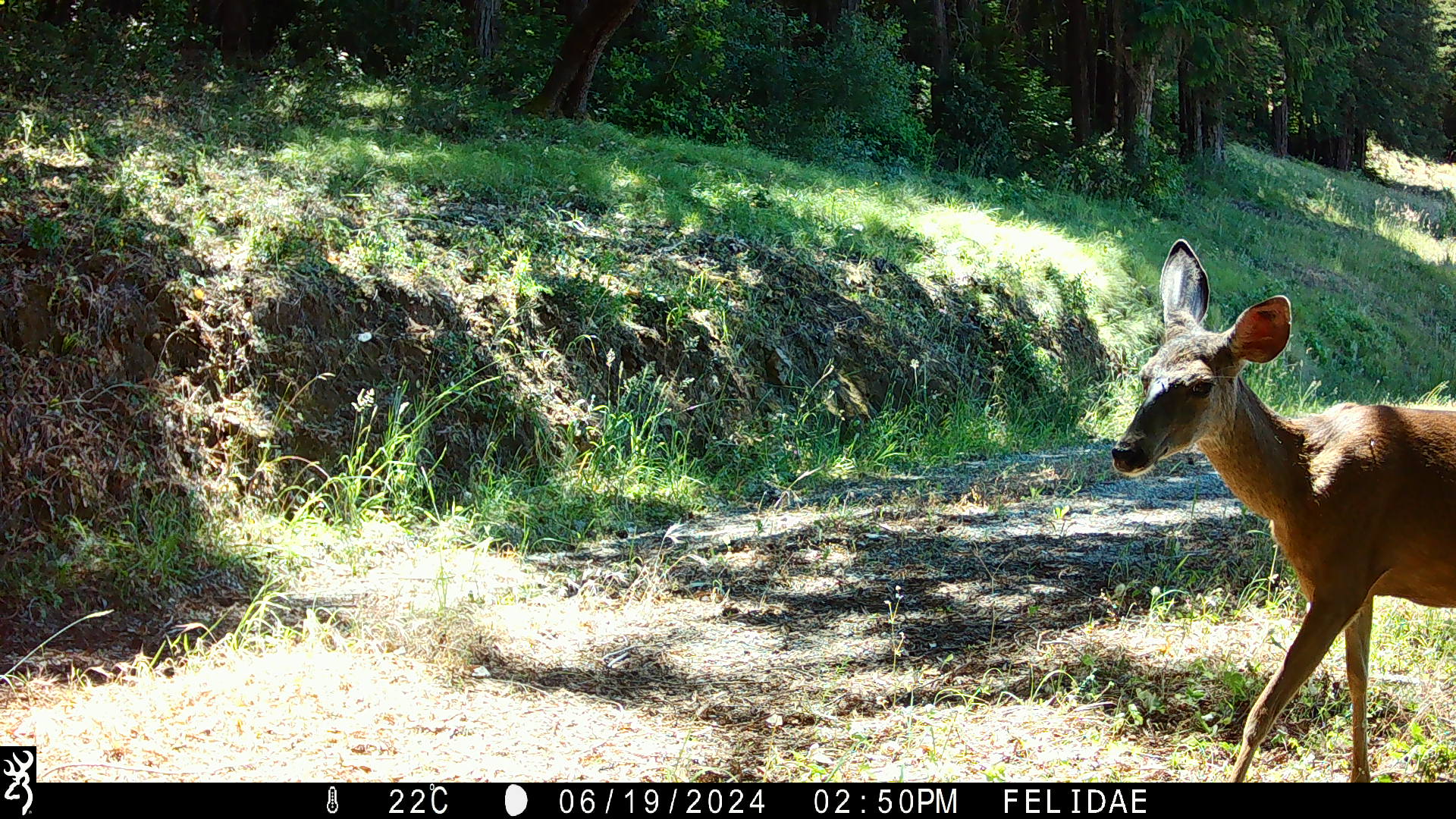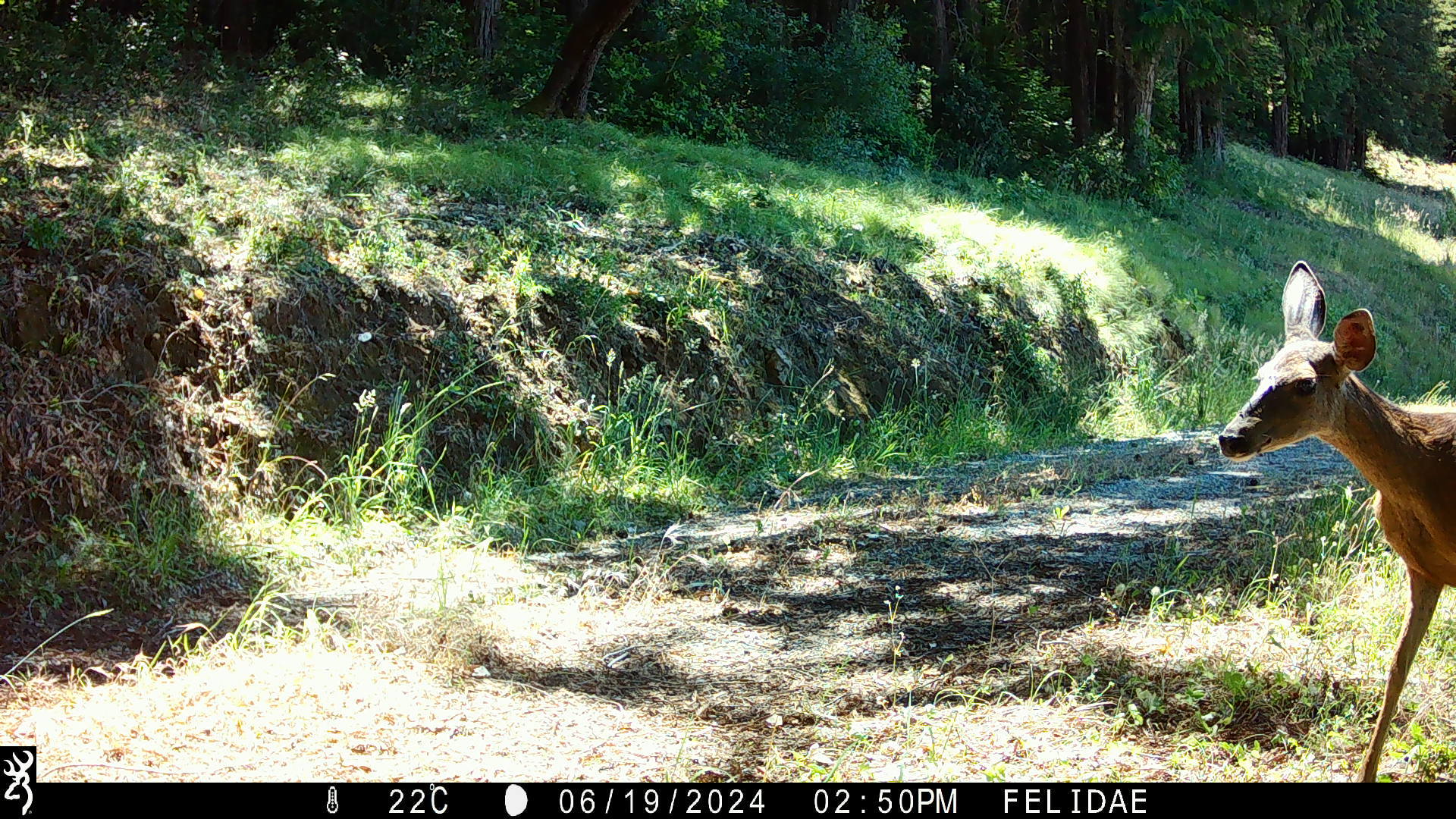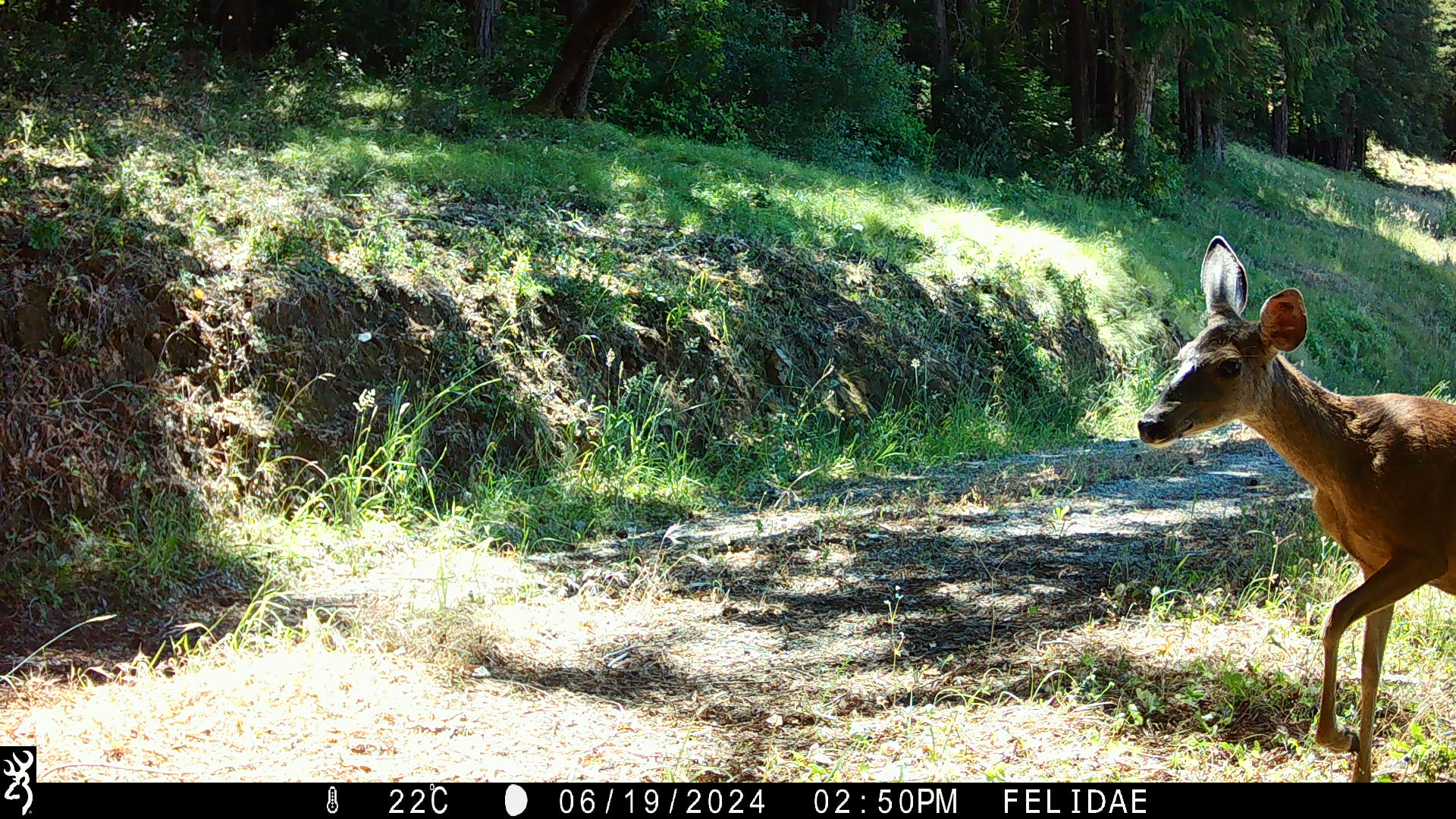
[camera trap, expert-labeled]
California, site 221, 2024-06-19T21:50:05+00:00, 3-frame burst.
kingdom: Animalia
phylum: Chordata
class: Mammalia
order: Artiodactyla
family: Cervidae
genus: Odocoileus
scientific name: Odocoileus hemionus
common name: mule deer